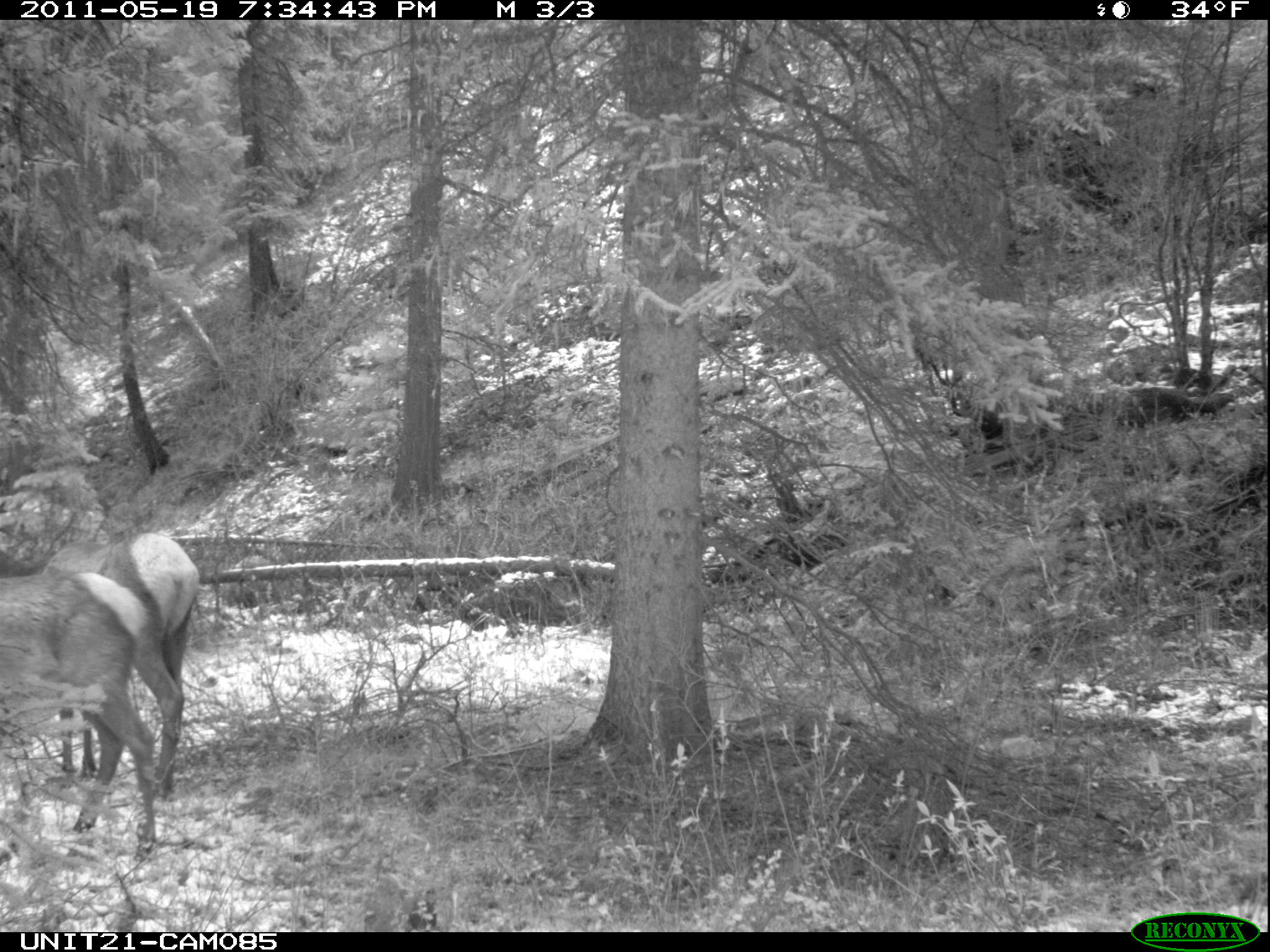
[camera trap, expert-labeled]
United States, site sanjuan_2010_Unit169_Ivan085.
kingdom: Animalia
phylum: Chordata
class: Mammalia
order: Artiodactyla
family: Cervidae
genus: Cervus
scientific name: Cervus elaphus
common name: red deer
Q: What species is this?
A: Cervus elaphus (red deer).